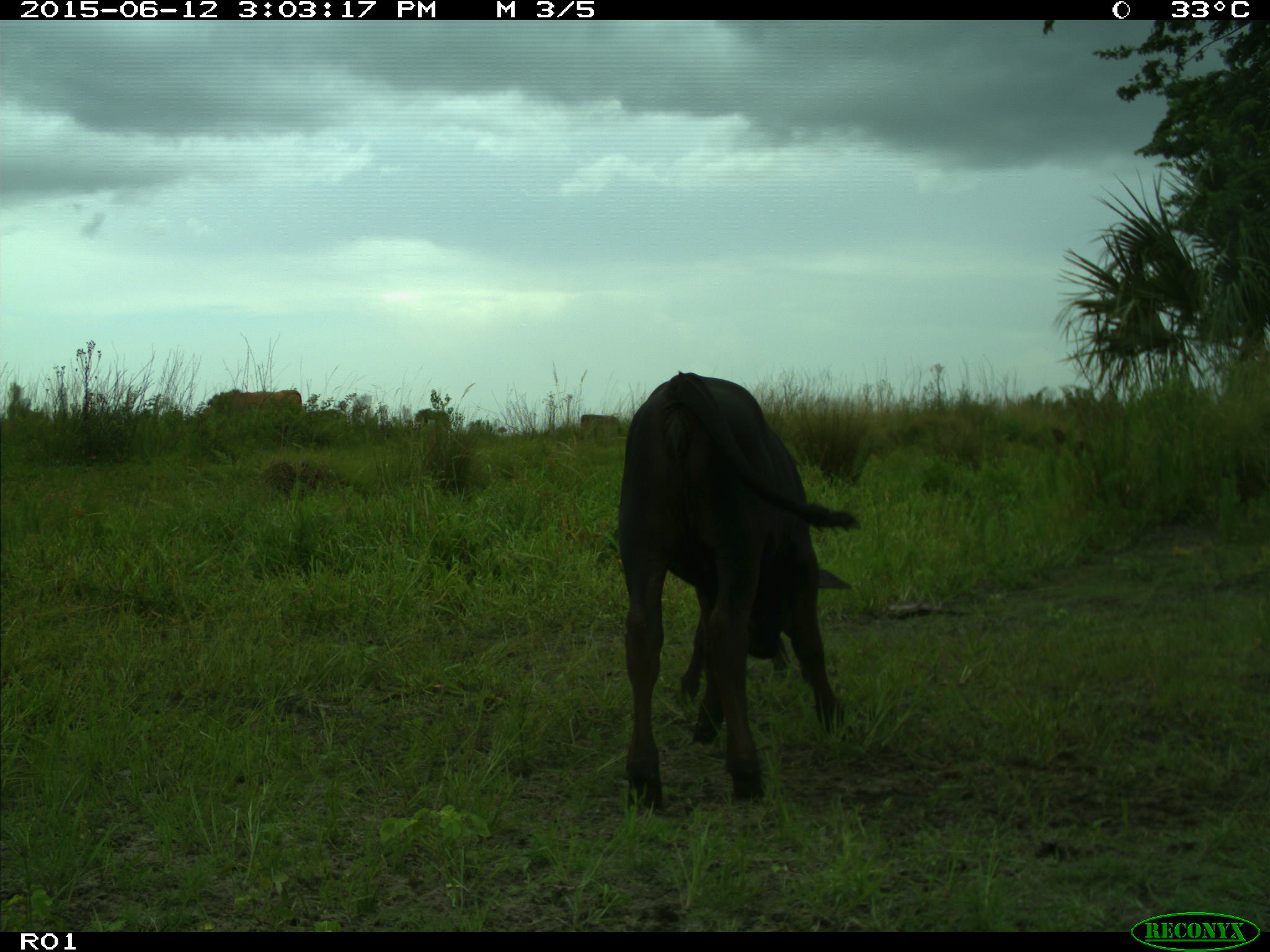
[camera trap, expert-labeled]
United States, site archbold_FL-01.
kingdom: Animalia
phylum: Chordata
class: Mammalia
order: Artiodactyla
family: Bovidae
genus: Bos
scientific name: Bos taurus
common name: domestic cow